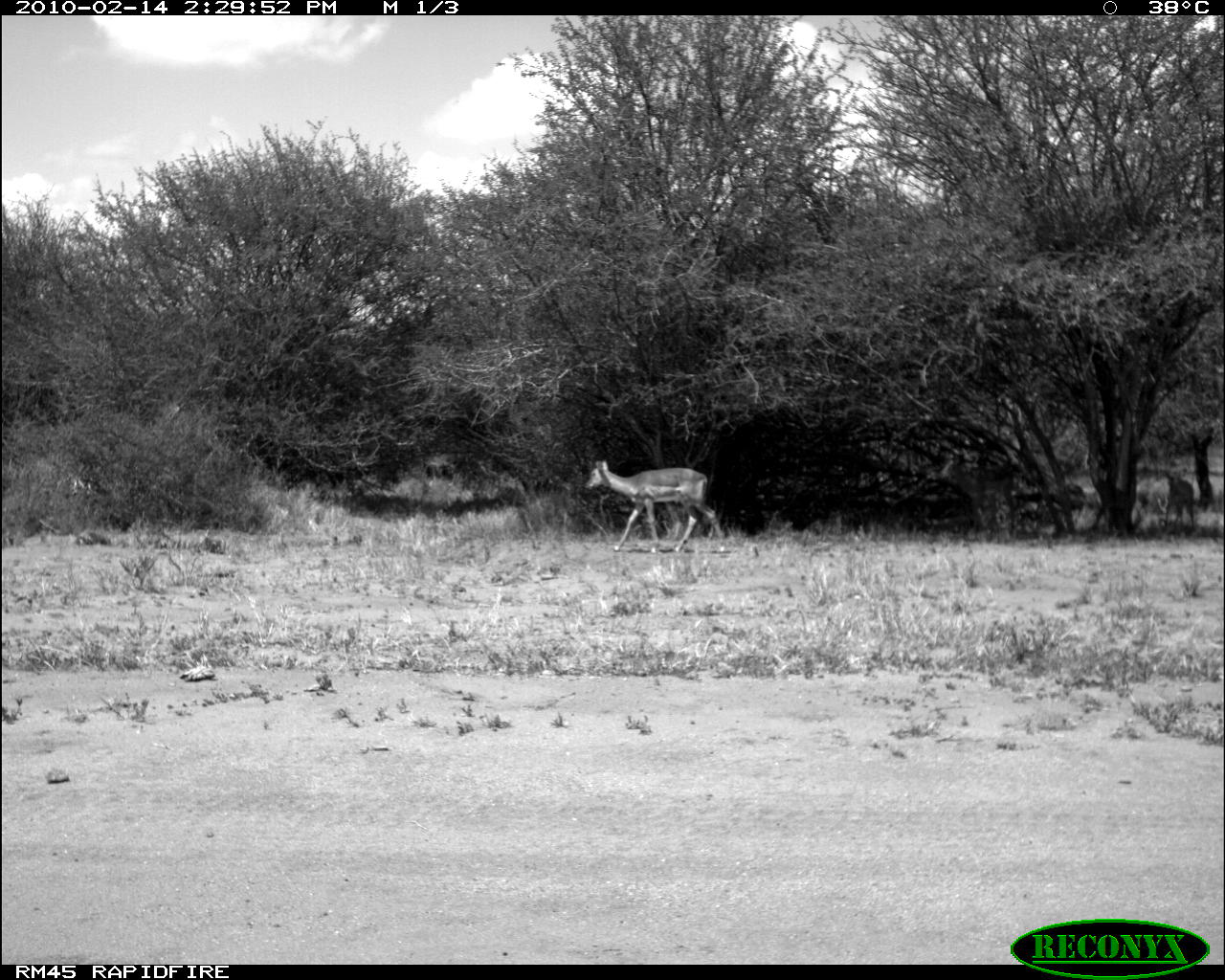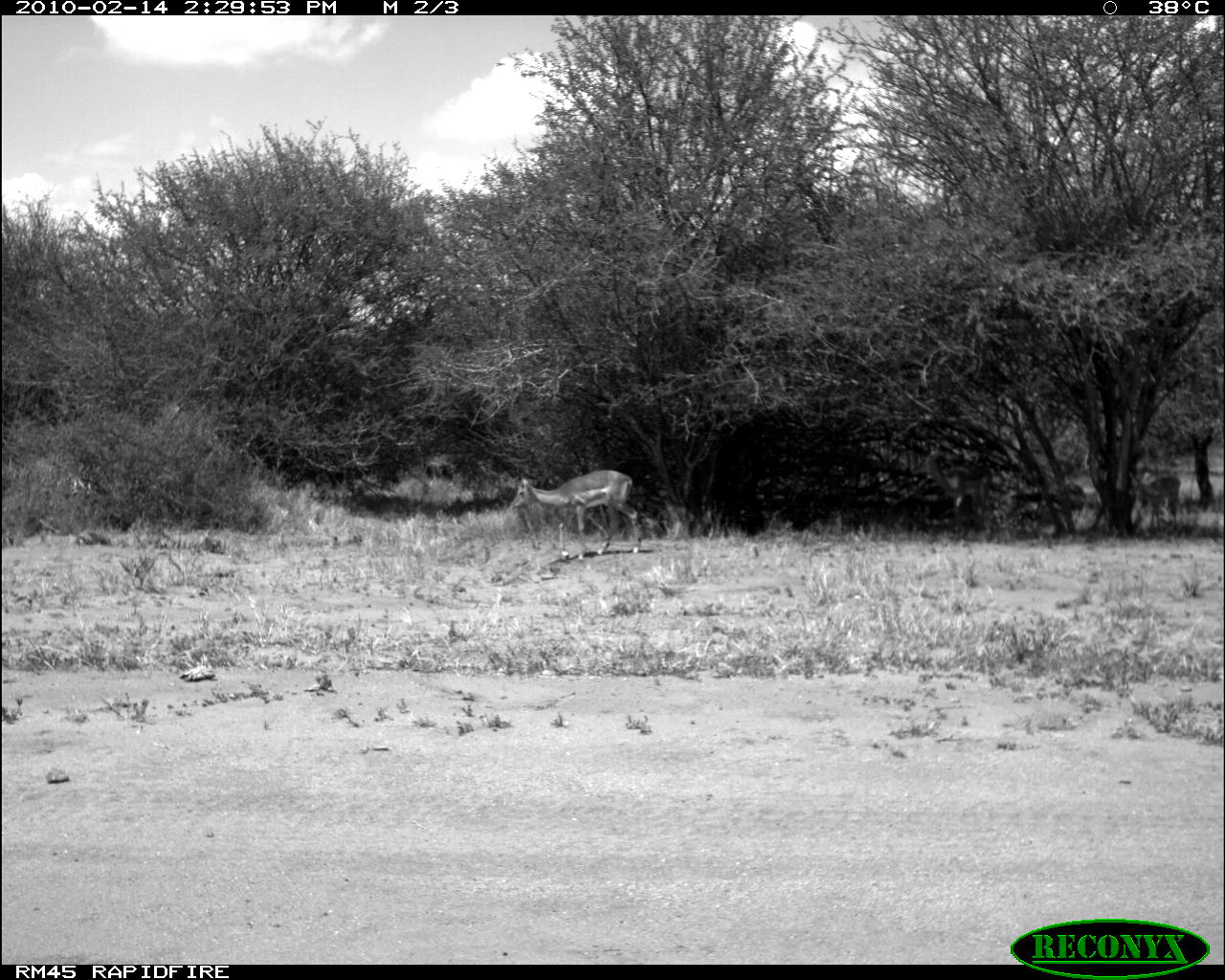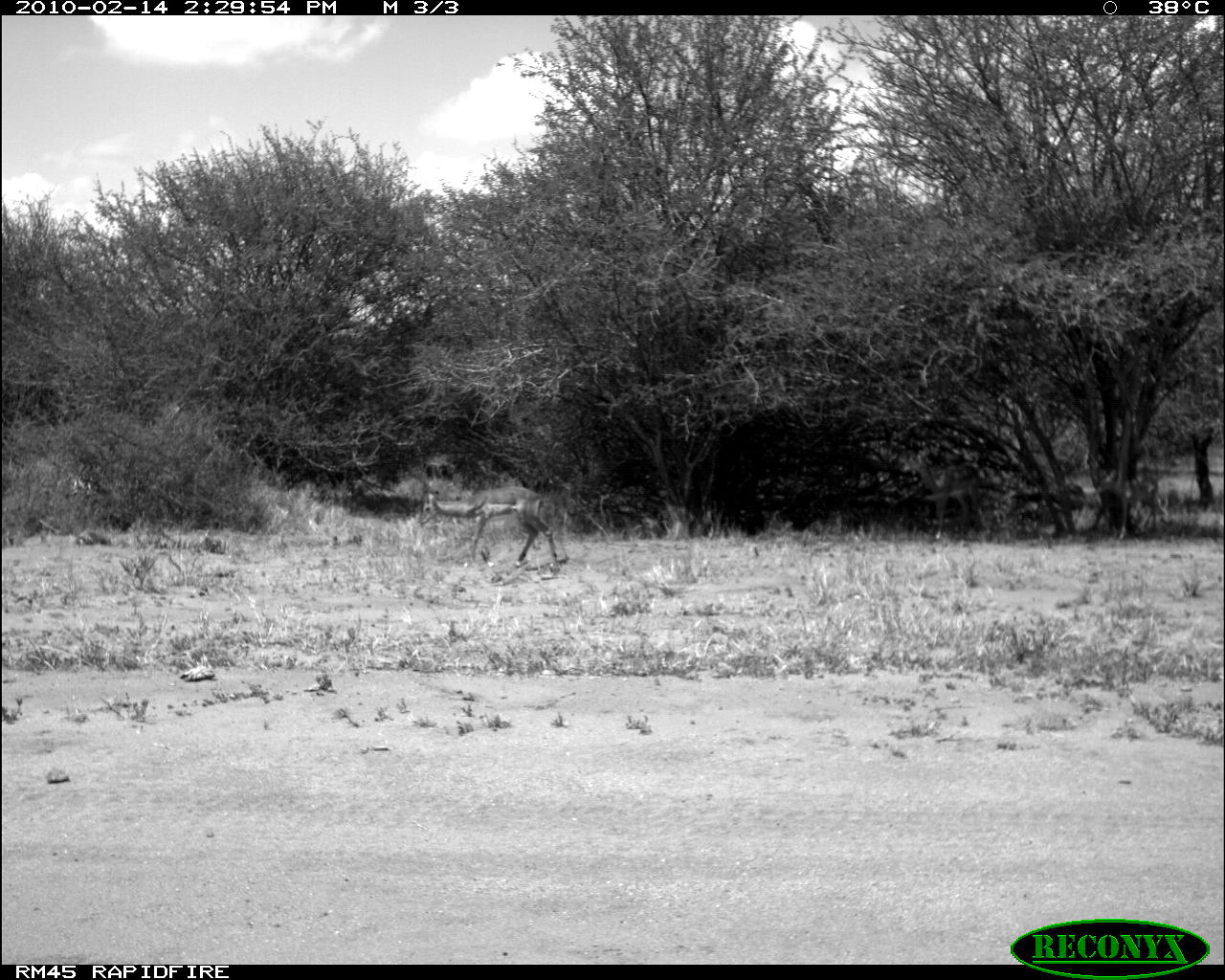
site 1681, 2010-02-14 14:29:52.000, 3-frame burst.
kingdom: Animalia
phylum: Chordata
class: Mammalia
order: Artiodactyla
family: Bovidae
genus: Aepyceros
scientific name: Aepyceros melampus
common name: impala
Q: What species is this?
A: Aepyceros melampus (impala).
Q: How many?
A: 4.